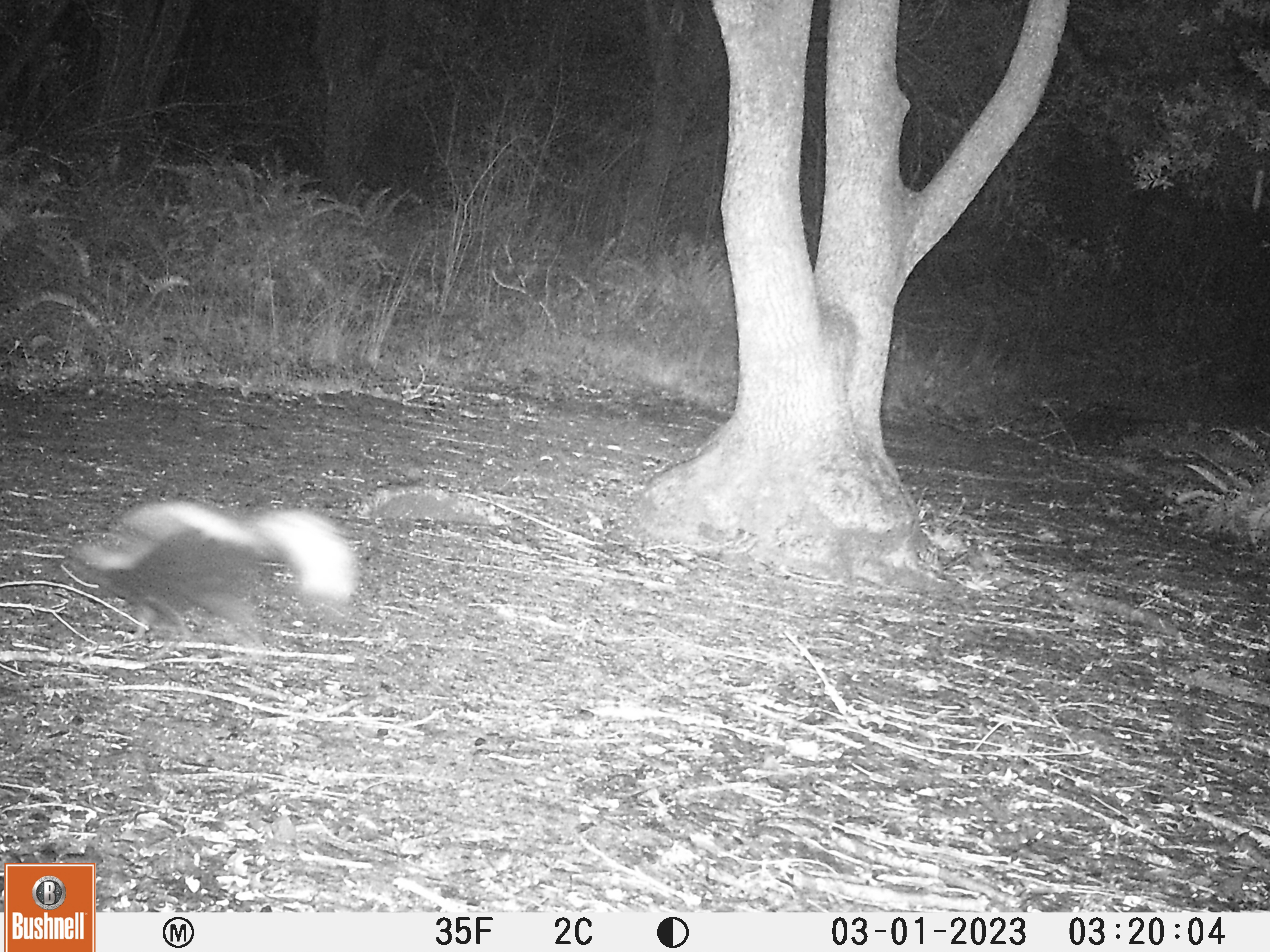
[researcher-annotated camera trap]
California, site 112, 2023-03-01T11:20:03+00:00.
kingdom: Animalia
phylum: Chordata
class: Mammalia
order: Carnivora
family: Mephitidae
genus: Mephitis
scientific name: Mephitis mephitis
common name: striped skunk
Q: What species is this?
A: Striped skunk (Mephitis mephitis).